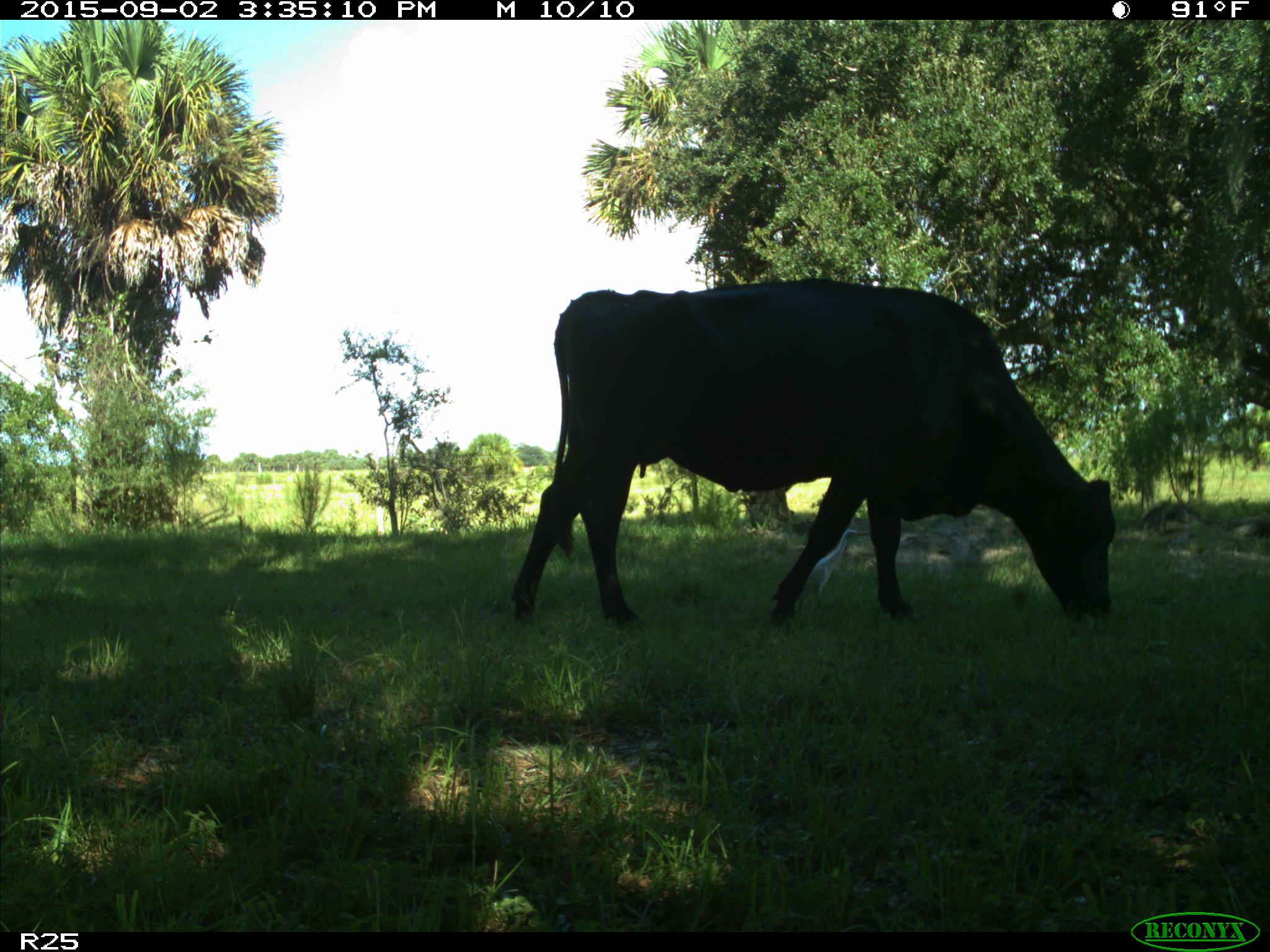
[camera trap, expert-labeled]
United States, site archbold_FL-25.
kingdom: Animalia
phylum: Chordata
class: Mammalia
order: Artiodactyla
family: Bovidae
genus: Bos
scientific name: Bos taurus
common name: domestic cow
Bos taurus (domestic cow).